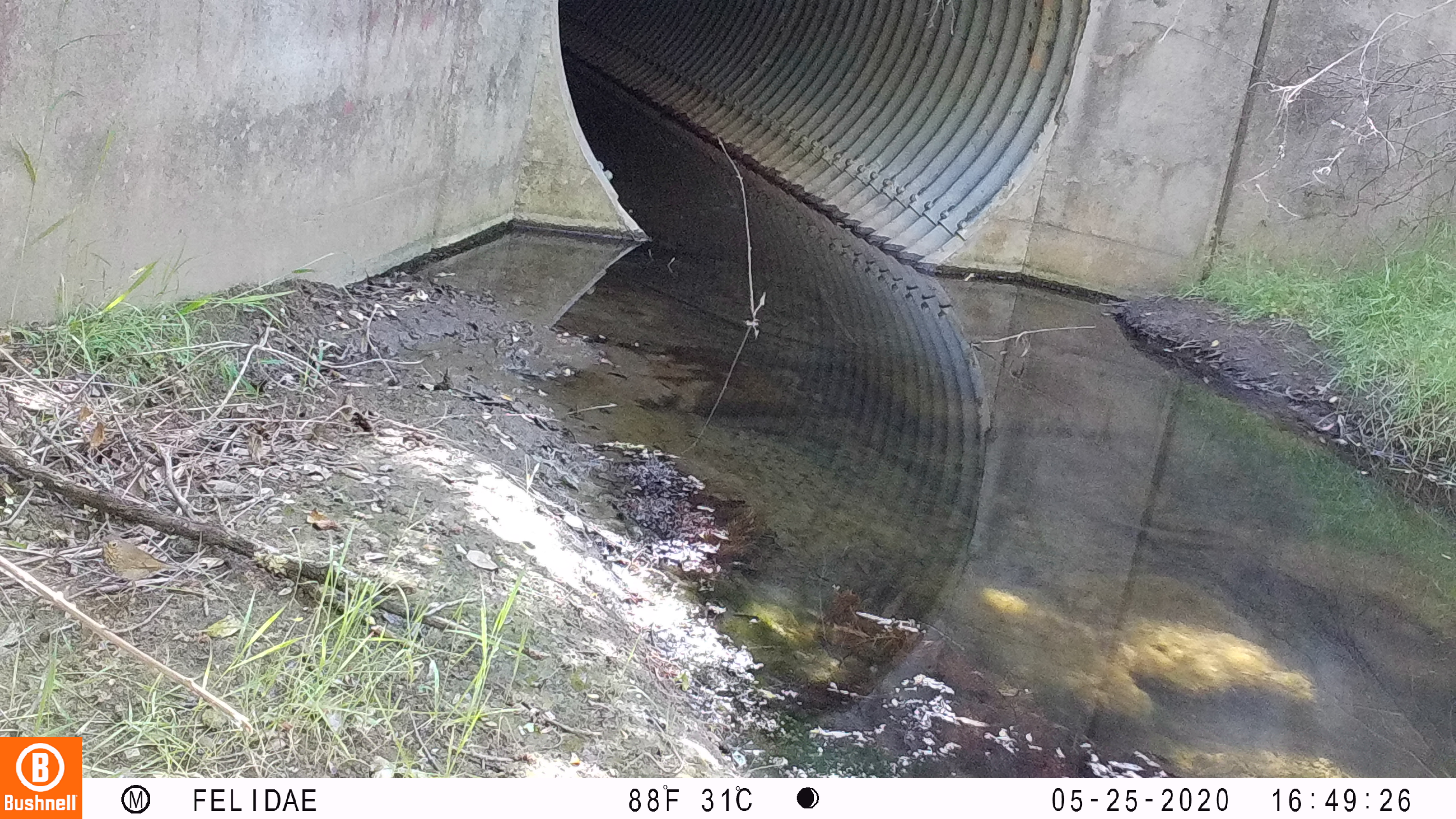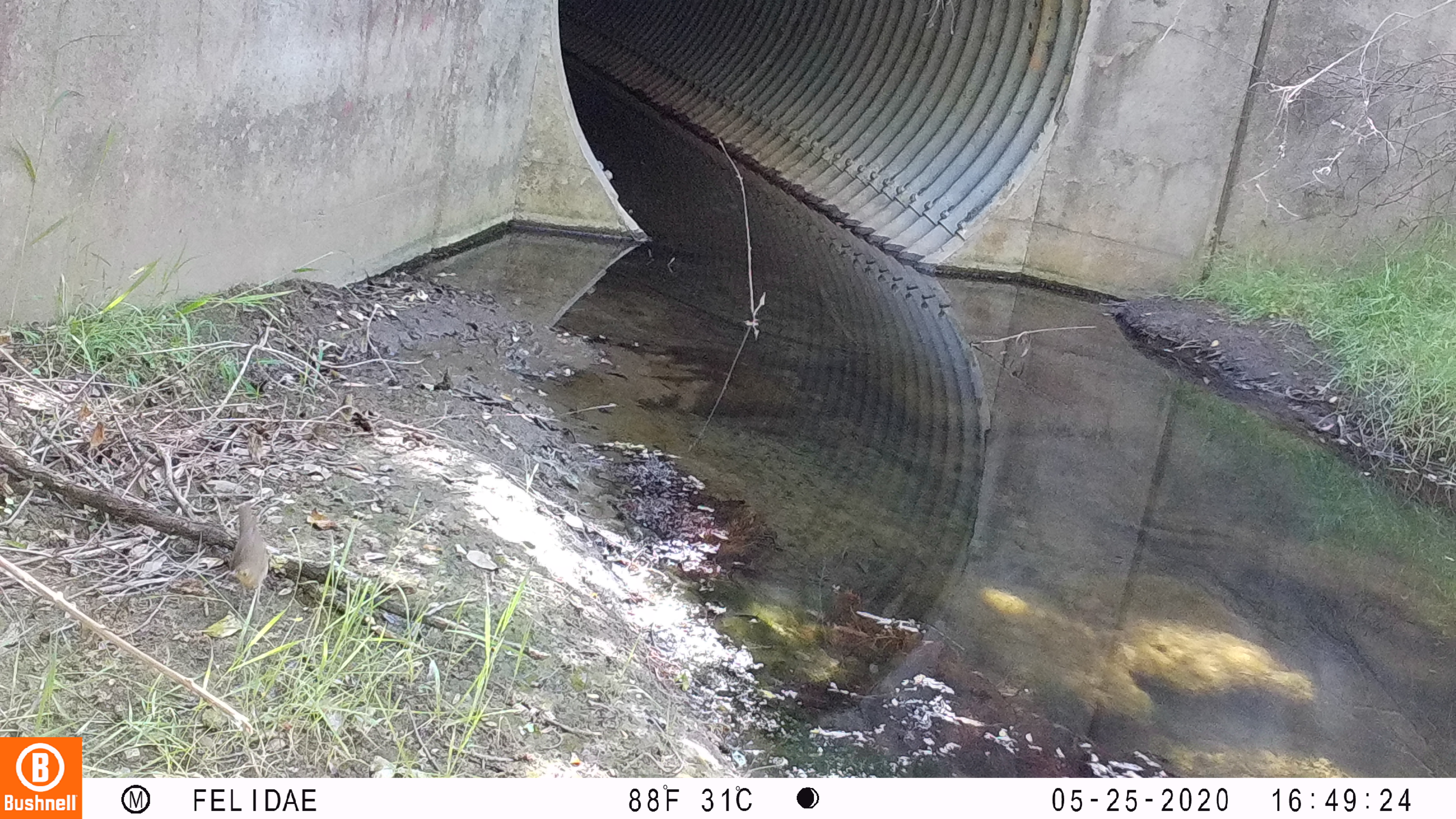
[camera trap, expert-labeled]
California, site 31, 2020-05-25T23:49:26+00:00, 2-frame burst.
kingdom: Animalia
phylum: Chordata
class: Aves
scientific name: Aves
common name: bird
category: unknown bird